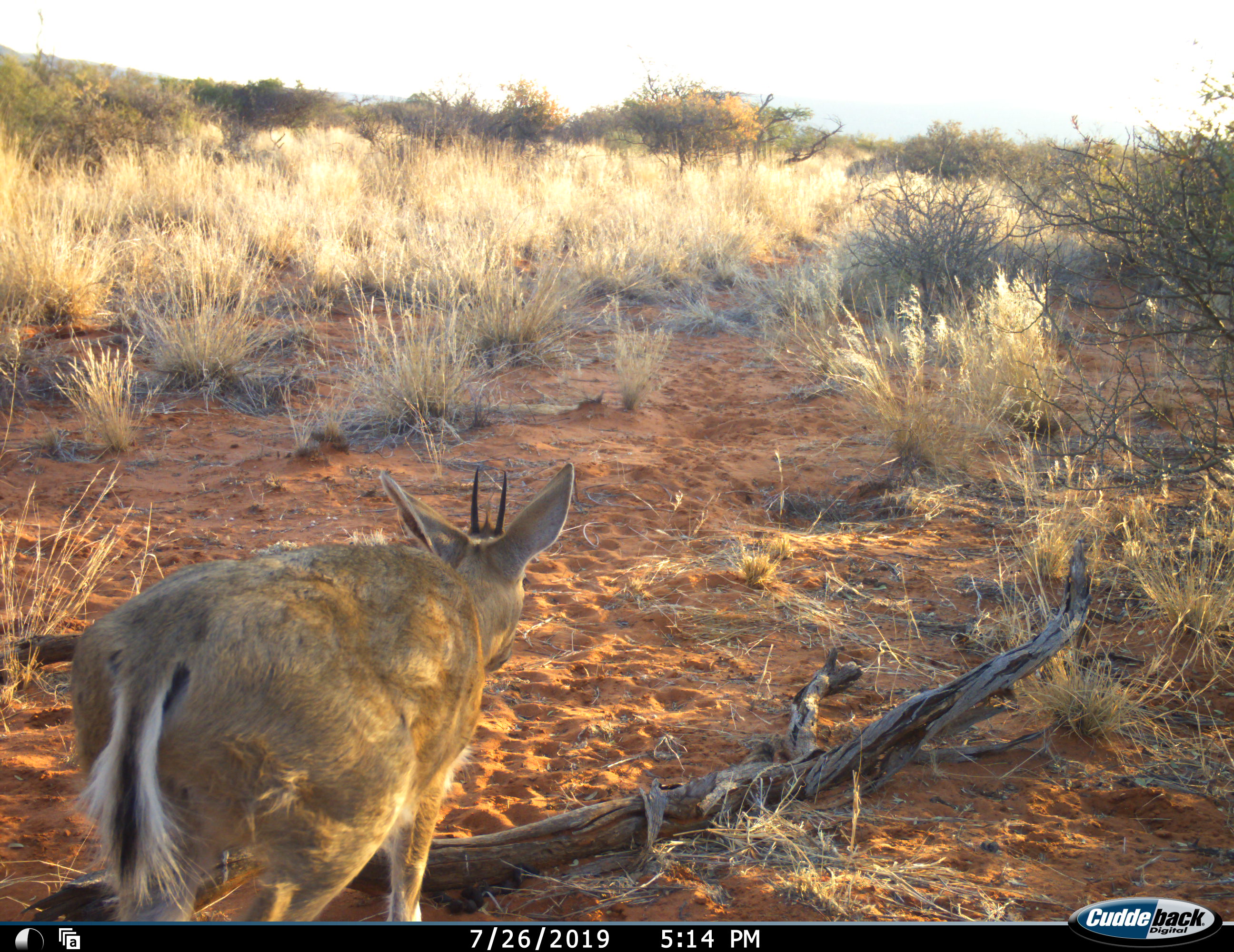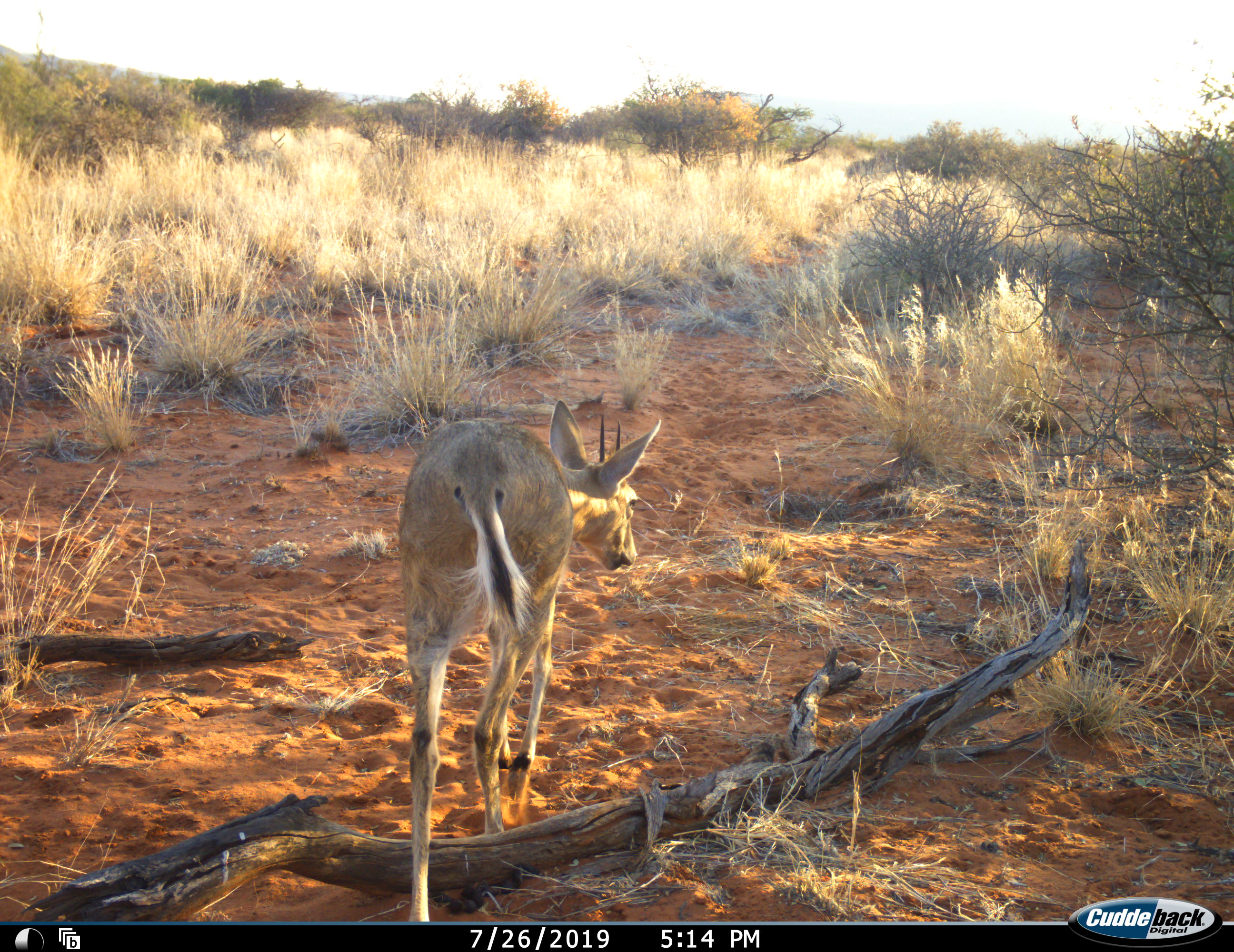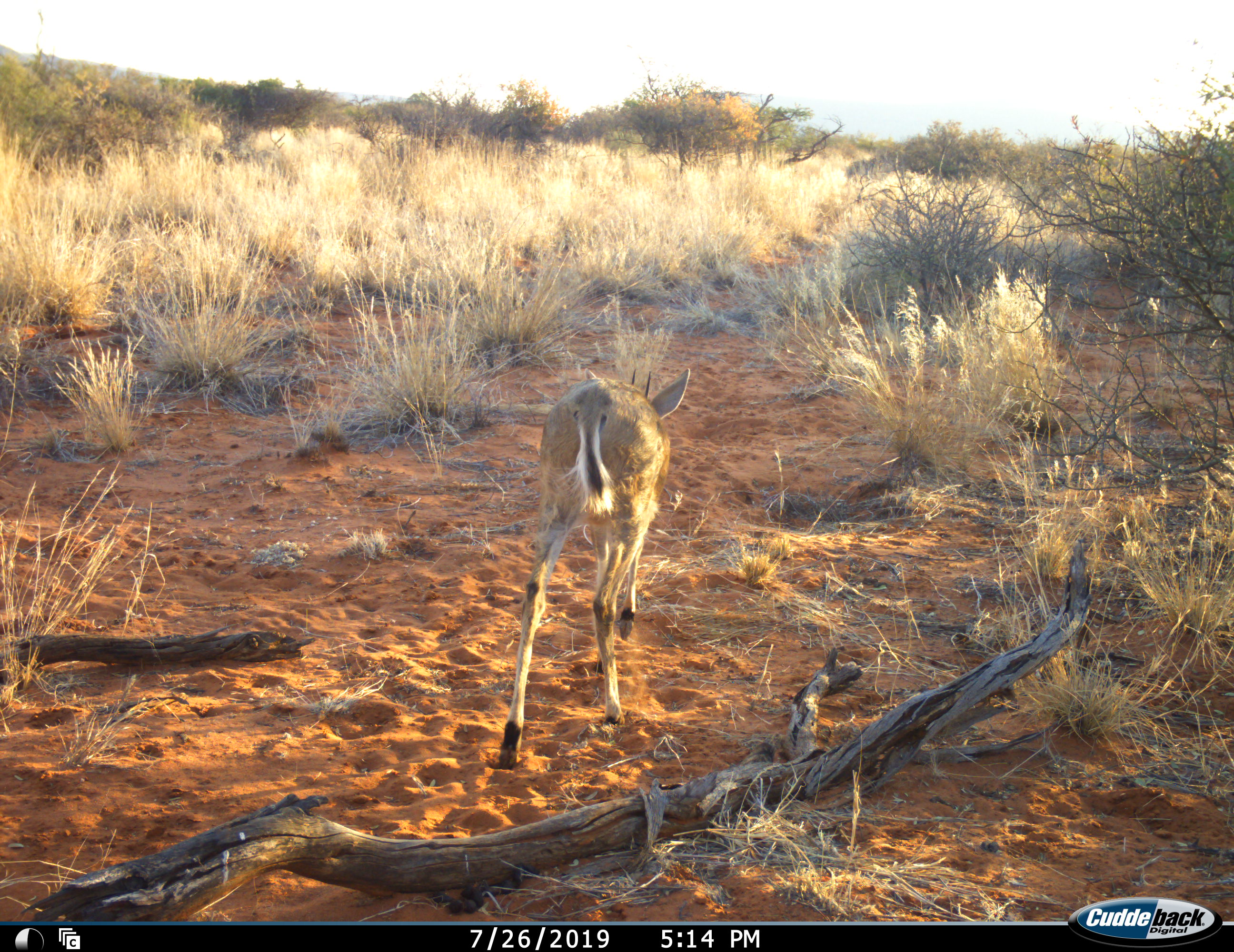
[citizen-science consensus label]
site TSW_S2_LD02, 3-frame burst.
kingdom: Animalia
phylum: Chordata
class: Mammalia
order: Artiodactyla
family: Bovidae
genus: Sylvicapra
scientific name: Sylvicapra grimmia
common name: common duiker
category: duikercommongrey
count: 1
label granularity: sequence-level